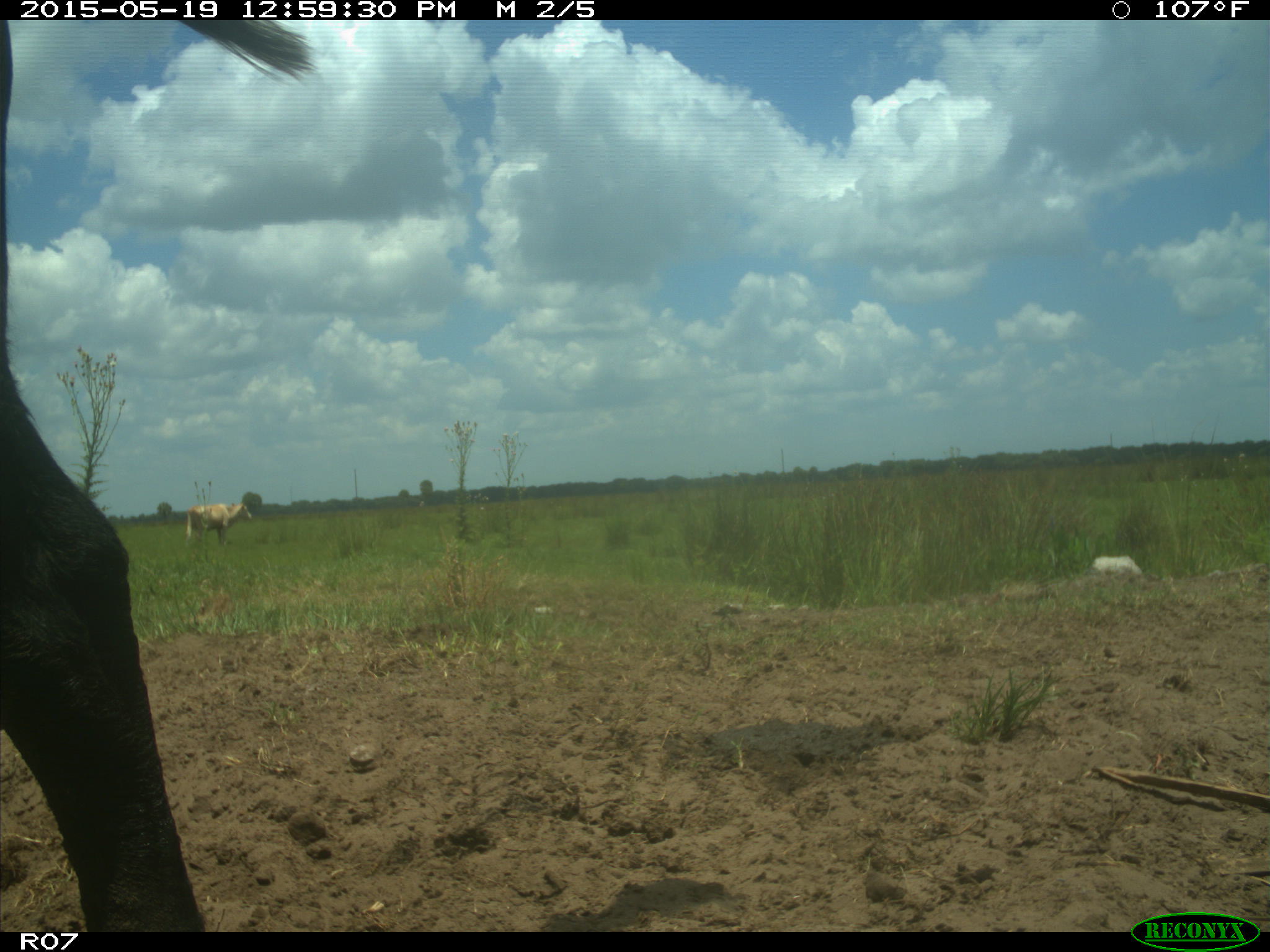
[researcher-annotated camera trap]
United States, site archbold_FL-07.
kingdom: Animalia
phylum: Chordata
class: Mammalia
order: Artiodactyla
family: Bovidae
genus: Bos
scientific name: Bos taurus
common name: domestic cow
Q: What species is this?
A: Bos taurus (domestic cow).